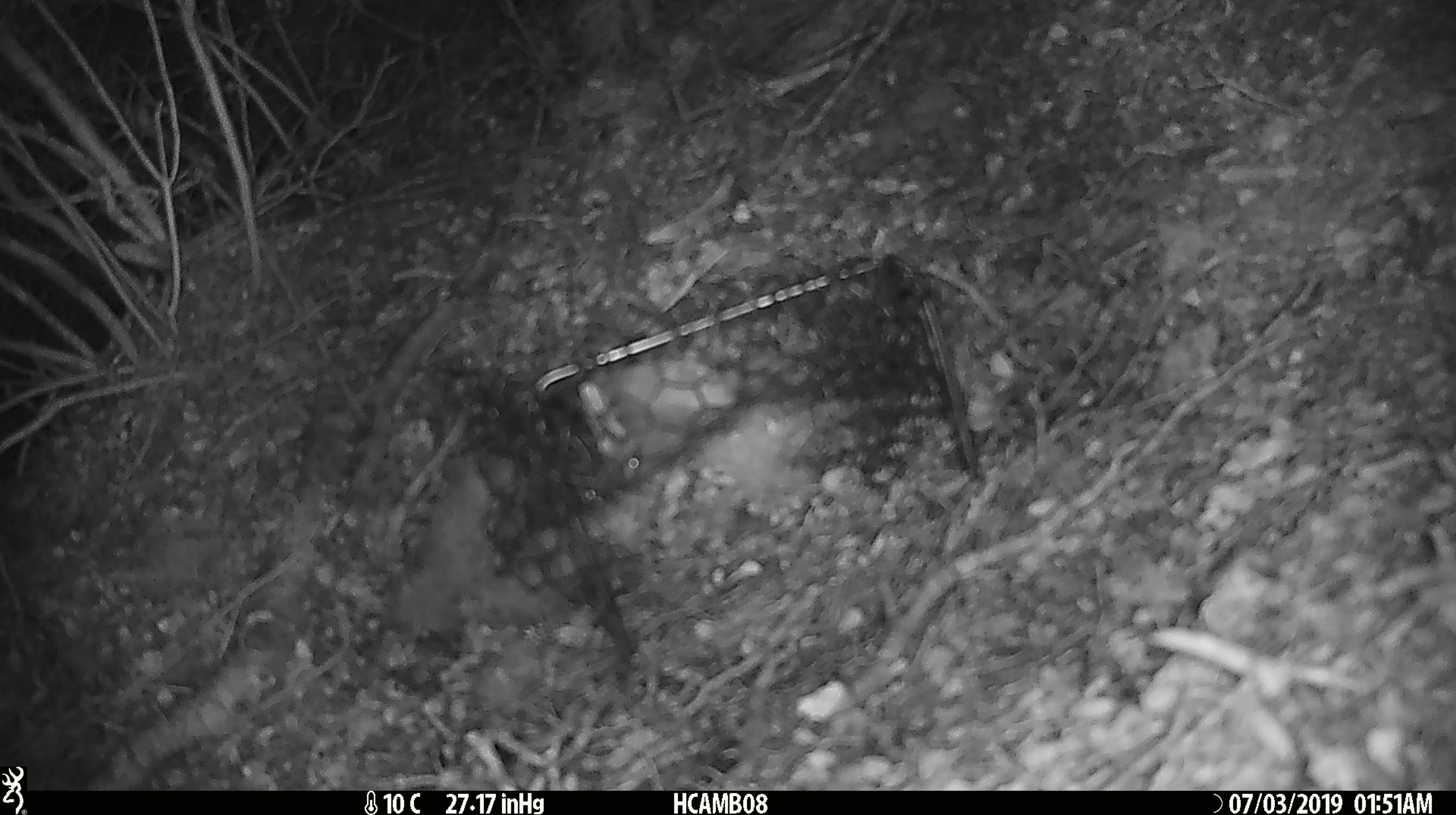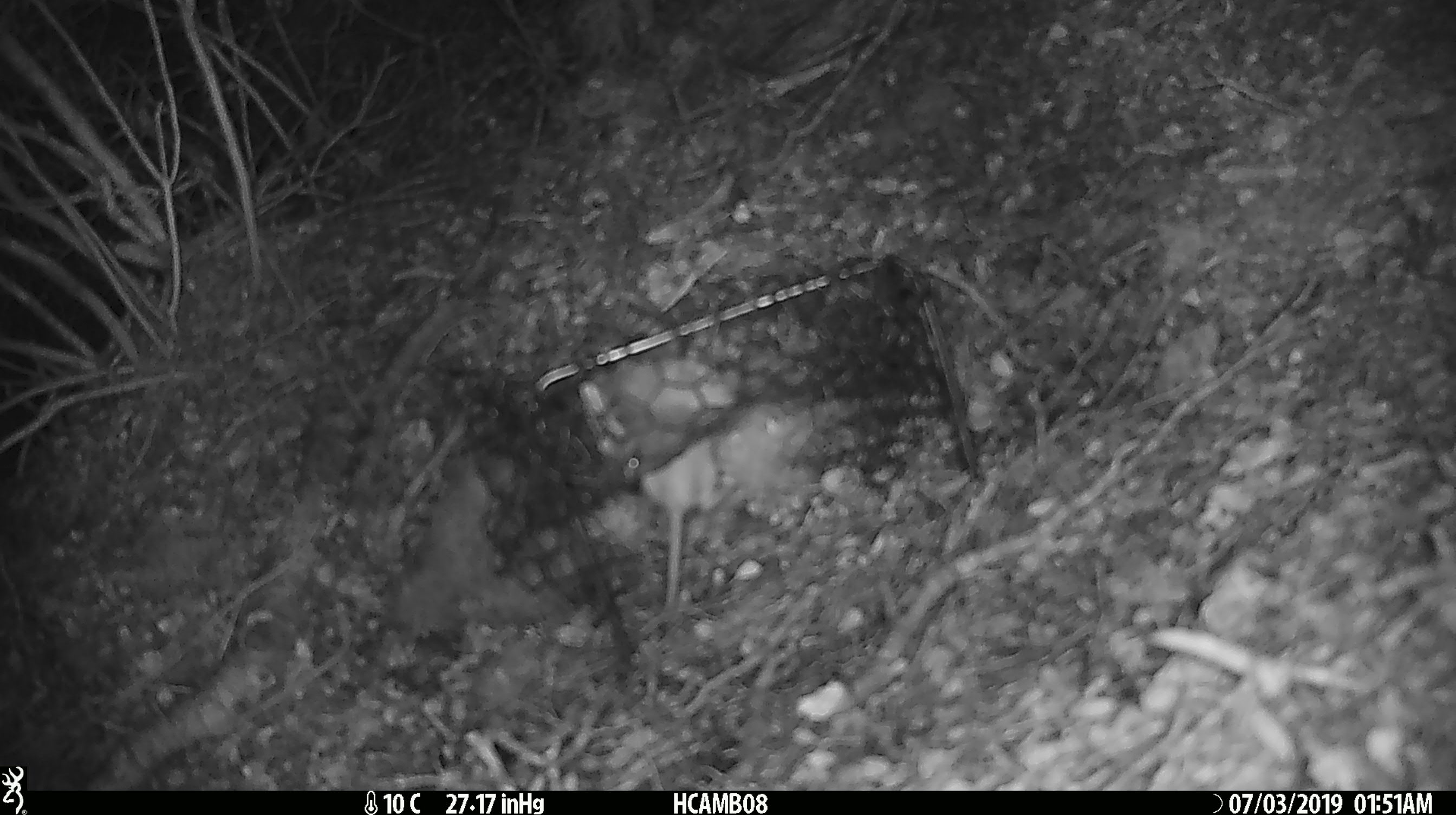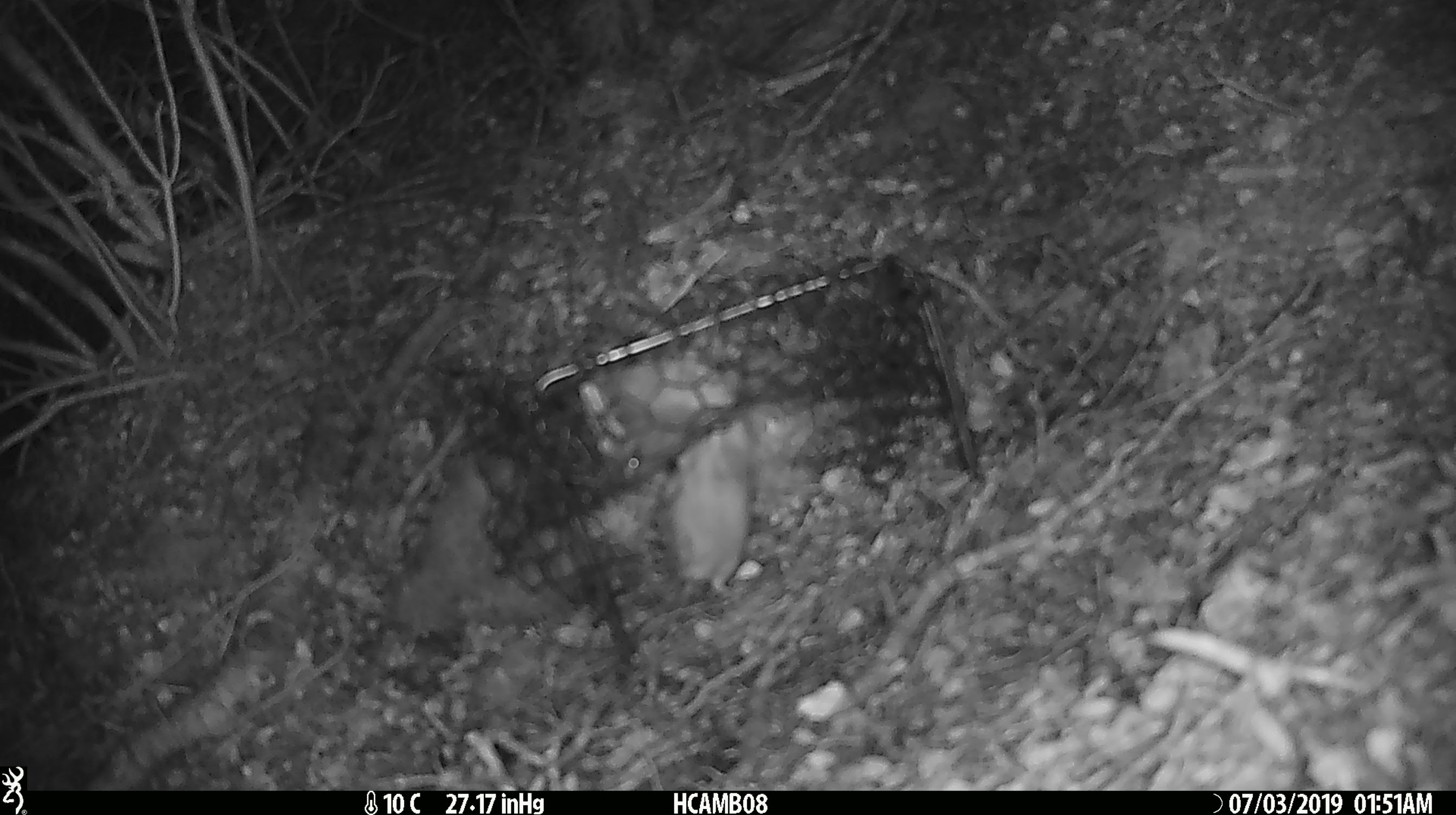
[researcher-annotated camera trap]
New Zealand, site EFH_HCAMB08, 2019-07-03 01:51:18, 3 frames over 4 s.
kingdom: Animalia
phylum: Chordata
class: Mammalia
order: Rodentia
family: Muridae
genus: Mus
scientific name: Mus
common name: mouse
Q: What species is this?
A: Mouse (Mus).